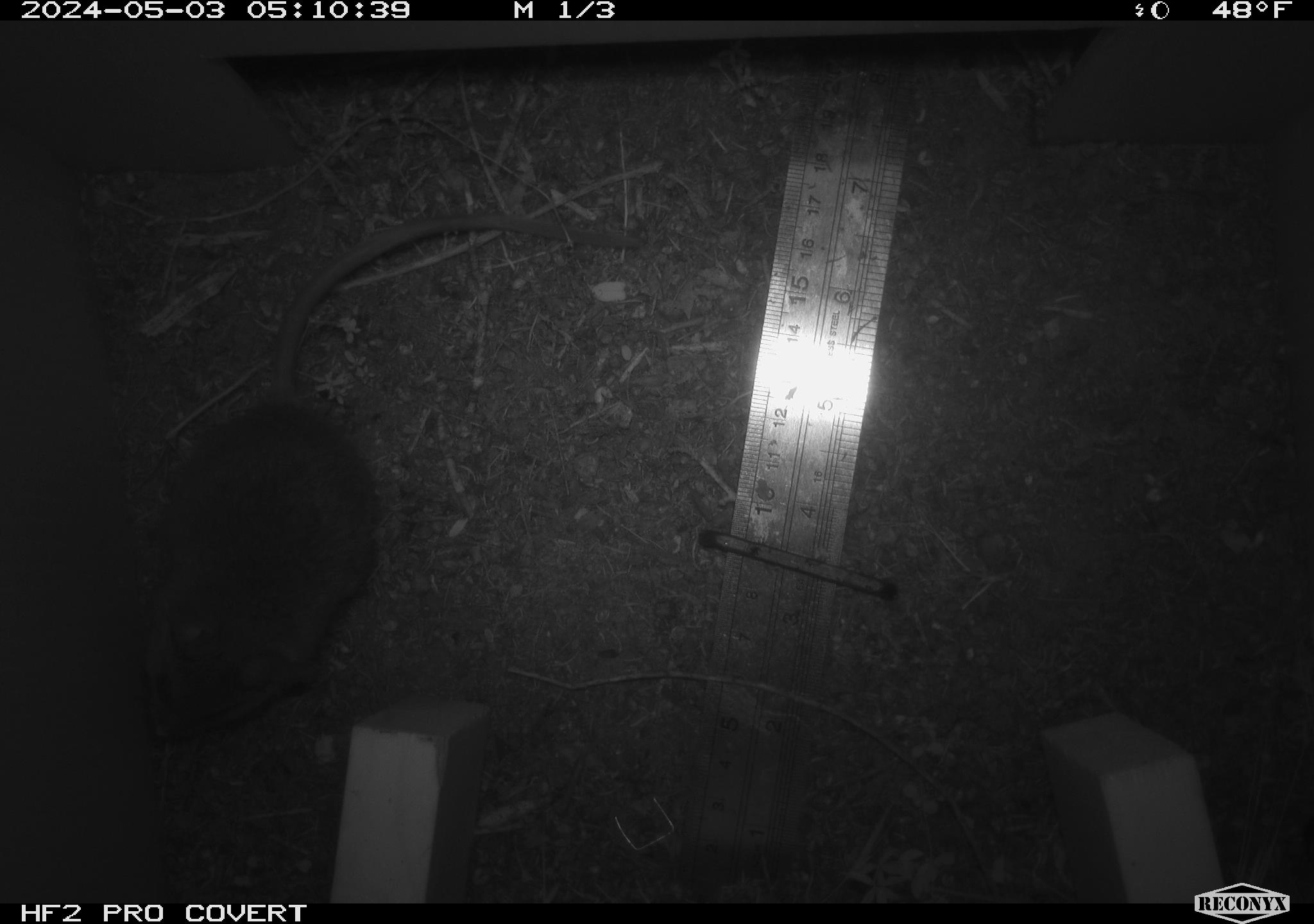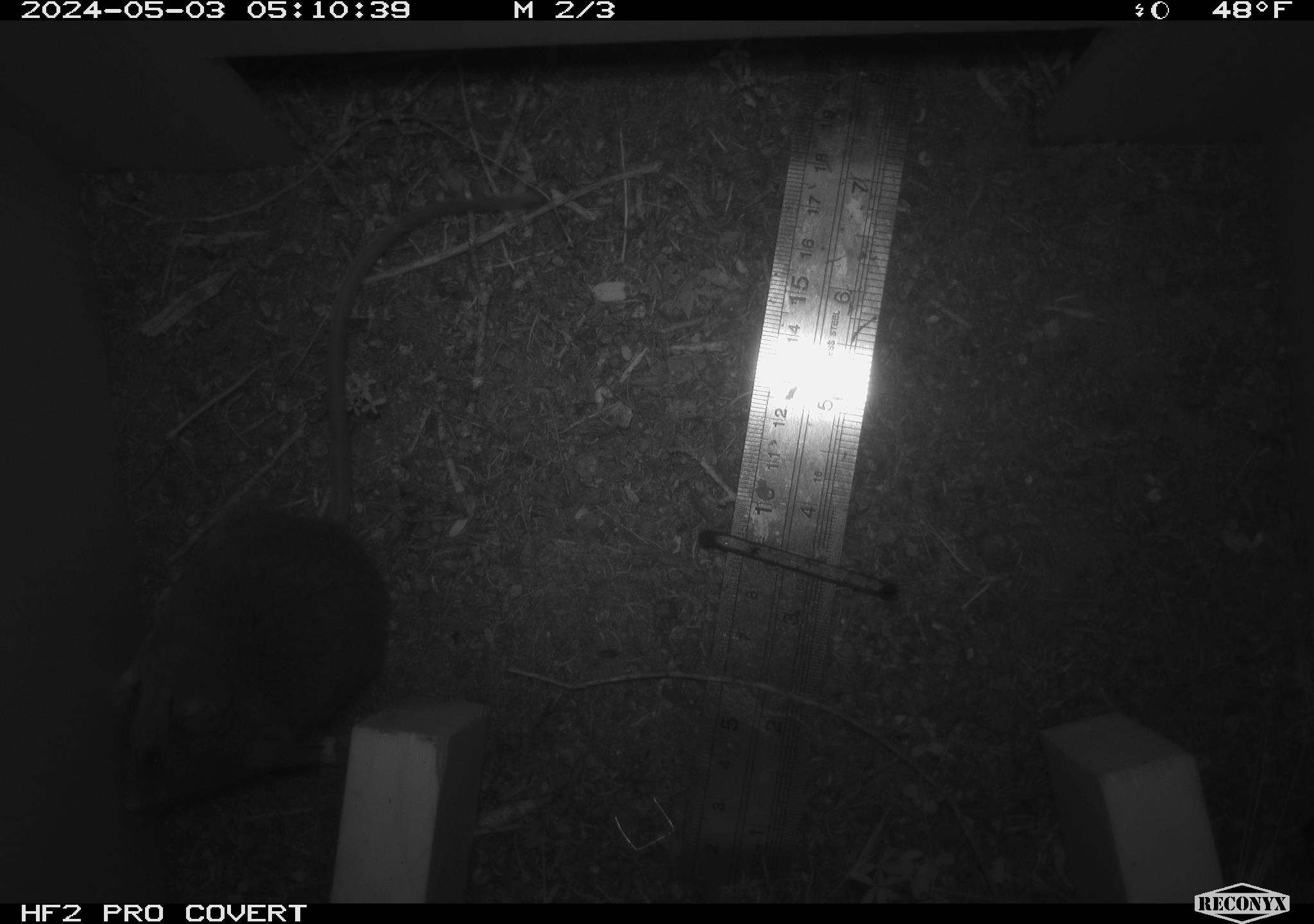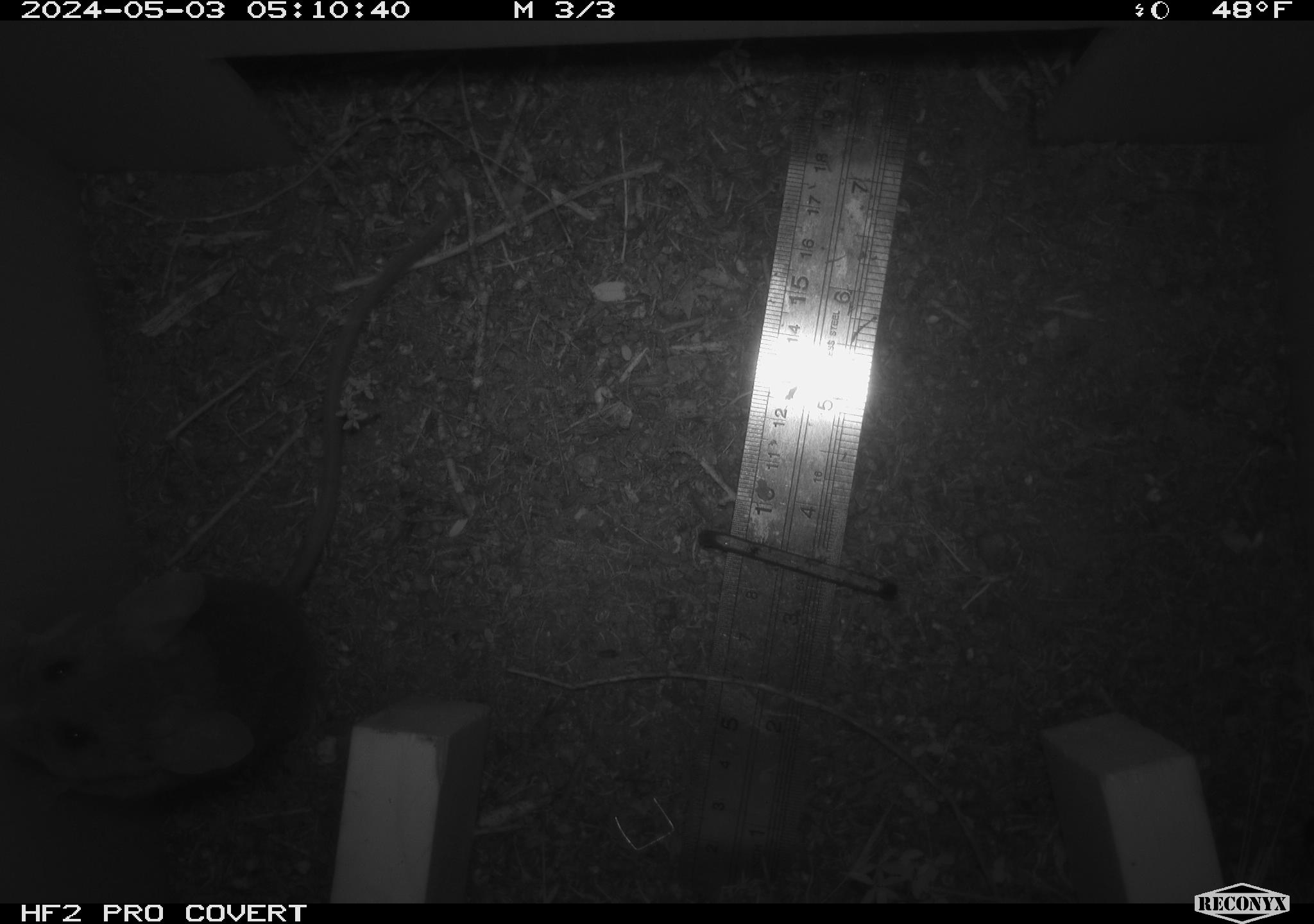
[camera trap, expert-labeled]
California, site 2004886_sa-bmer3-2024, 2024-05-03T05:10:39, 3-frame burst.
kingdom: Animalia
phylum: Chordata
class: Mammalia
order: Rodentia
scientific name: Rodentia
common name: mouse species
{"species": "mouse species (Rodentia)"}